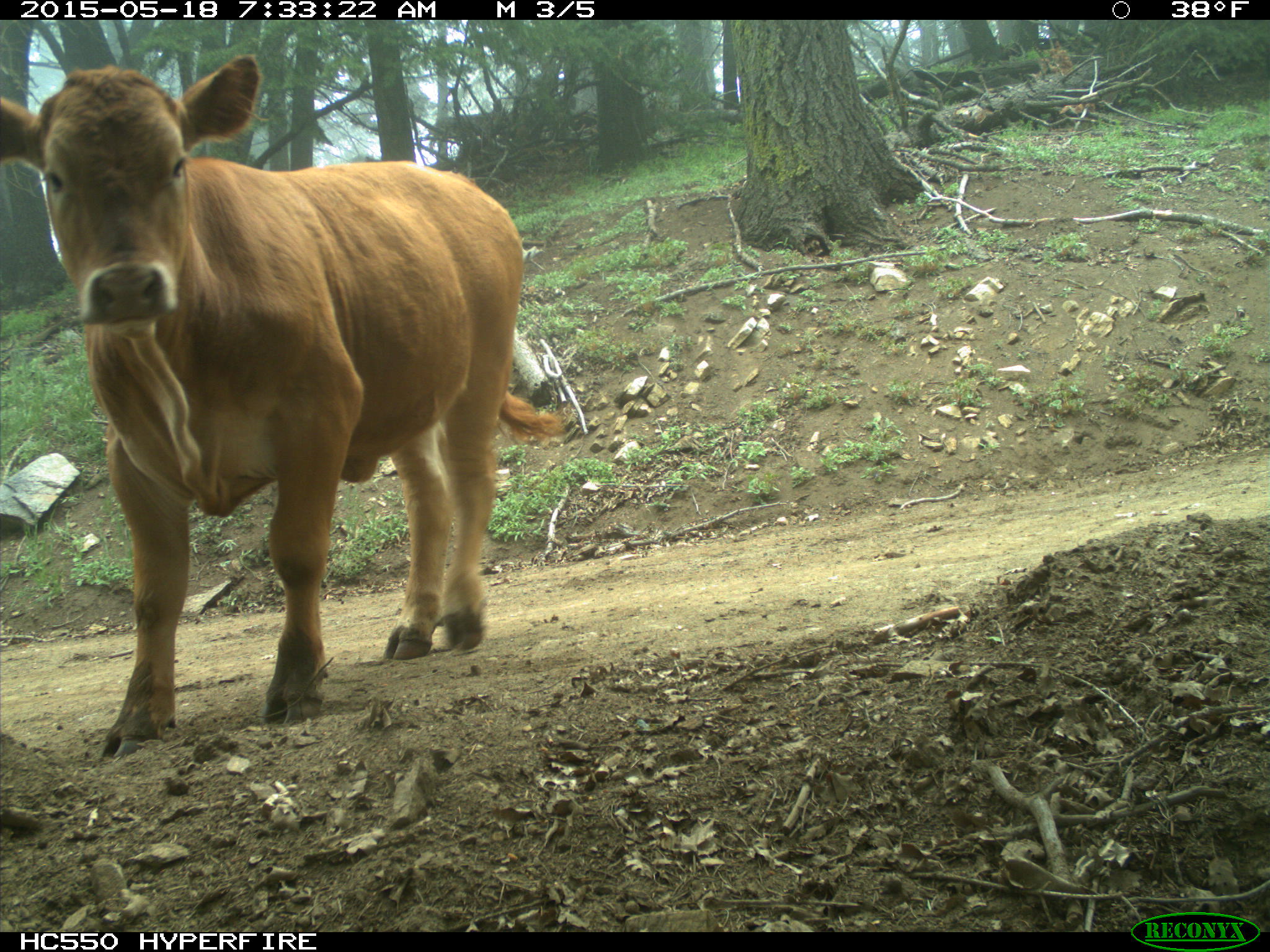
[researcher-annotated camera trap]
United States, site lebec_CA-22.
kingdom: Animalia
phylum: Chordata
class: Mammalia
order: Artiodactyla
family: Bovidae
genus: Bos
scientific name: Bos taurus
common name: domestic cow